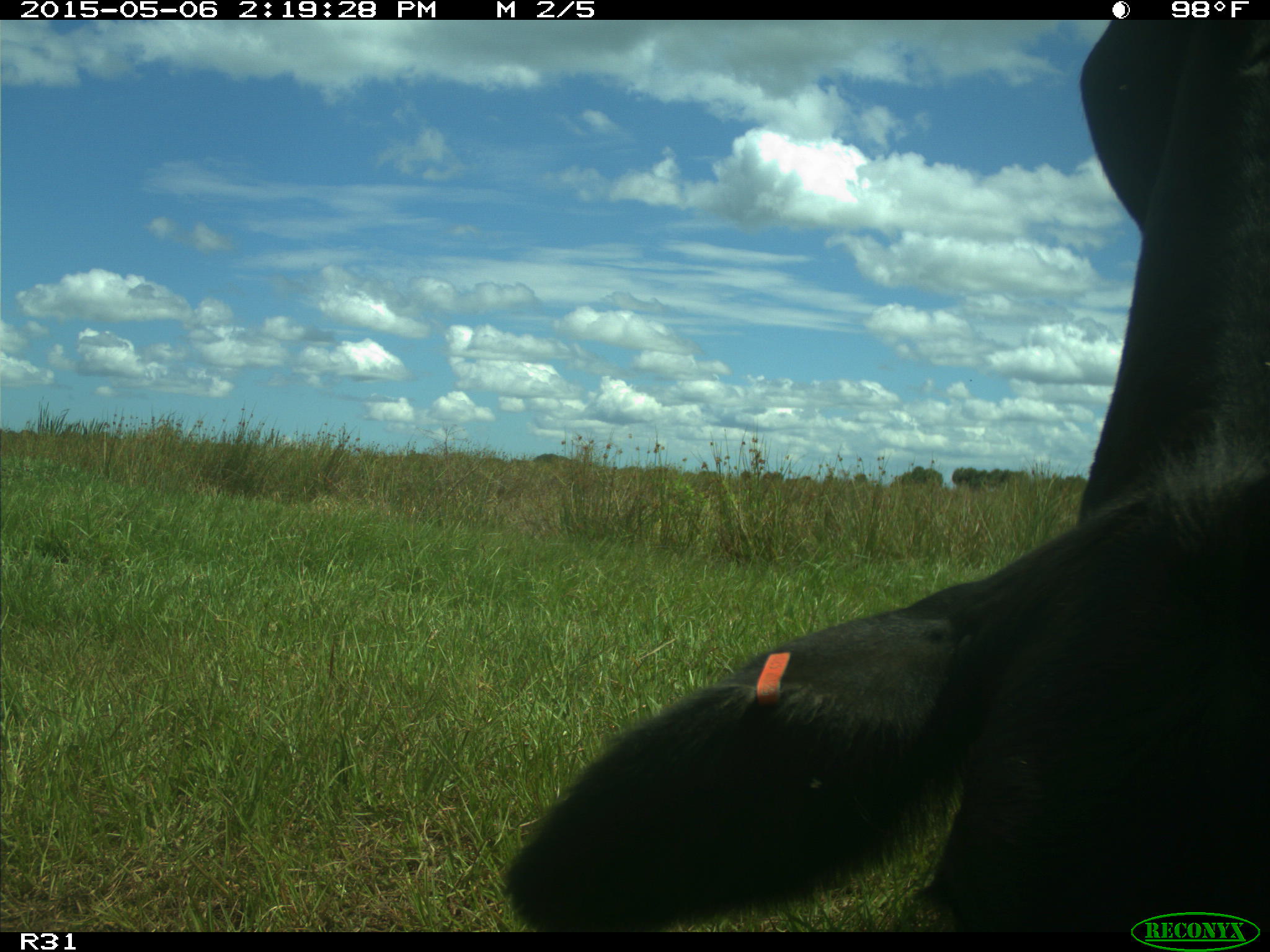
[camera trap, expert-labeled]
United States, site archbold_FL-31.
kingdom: Animalia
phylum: Chordata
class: Mammalia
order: Artiodactyla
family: Bovidae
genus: Bos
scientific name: Bos taurus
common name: domestic cow